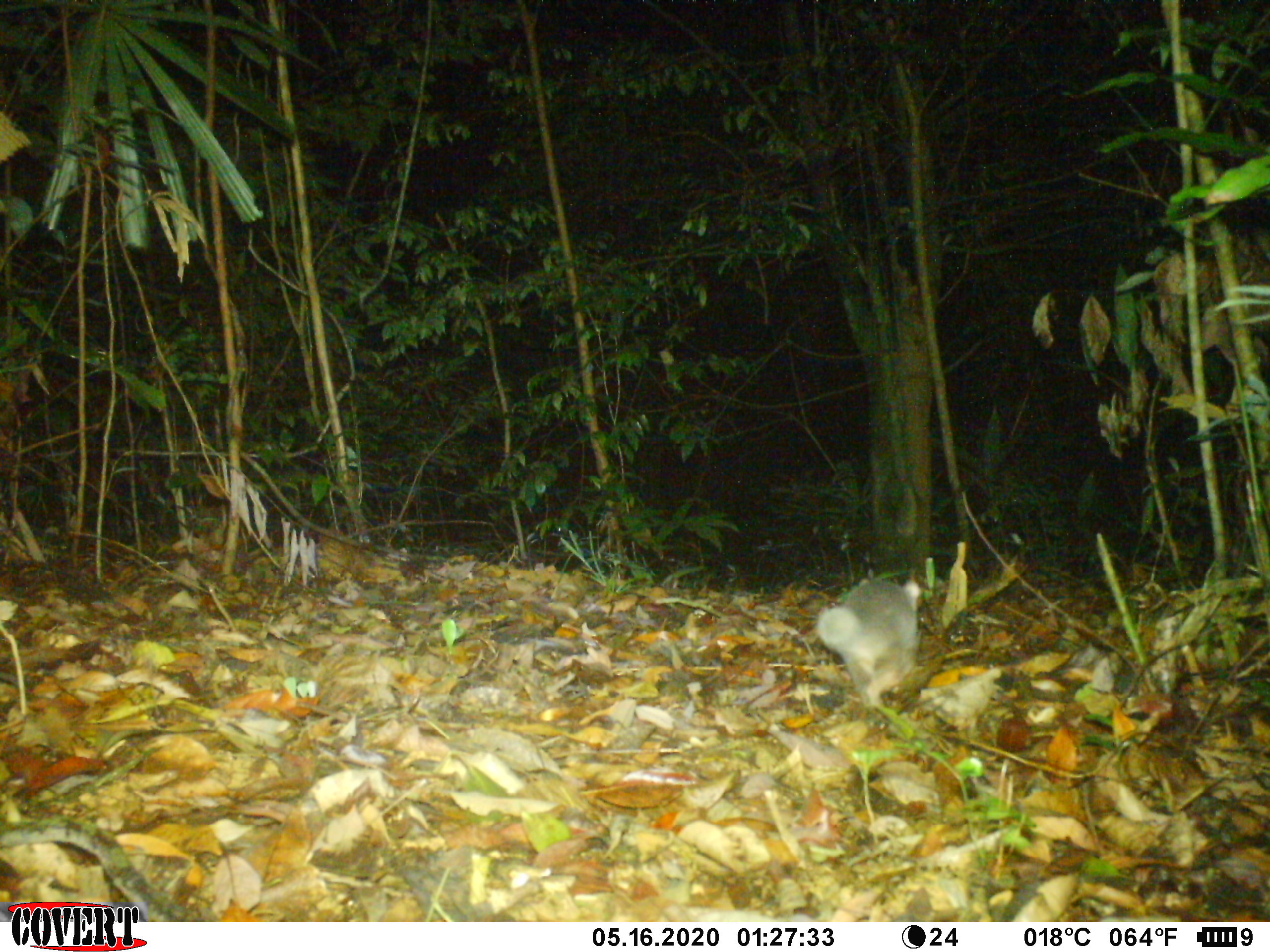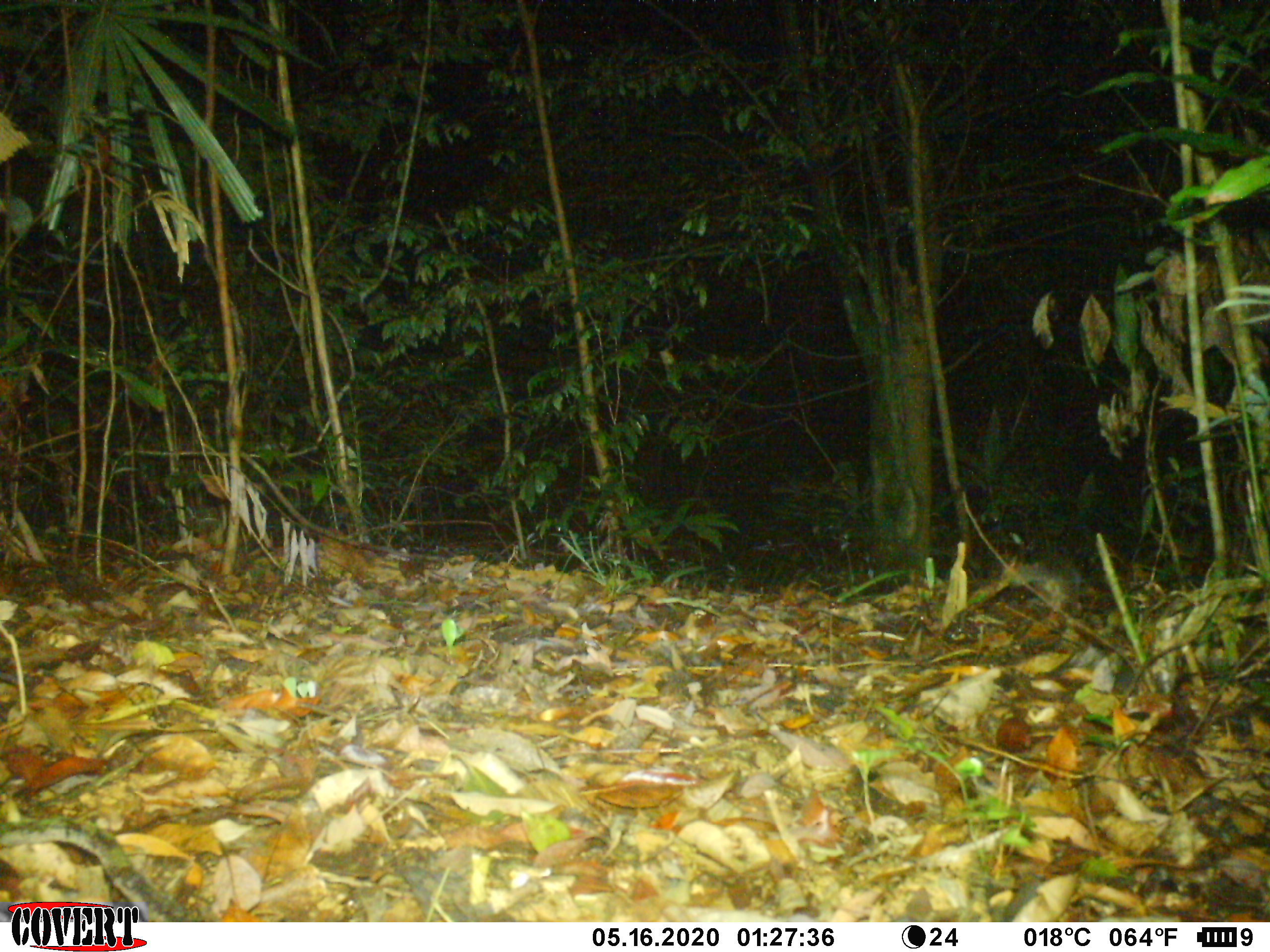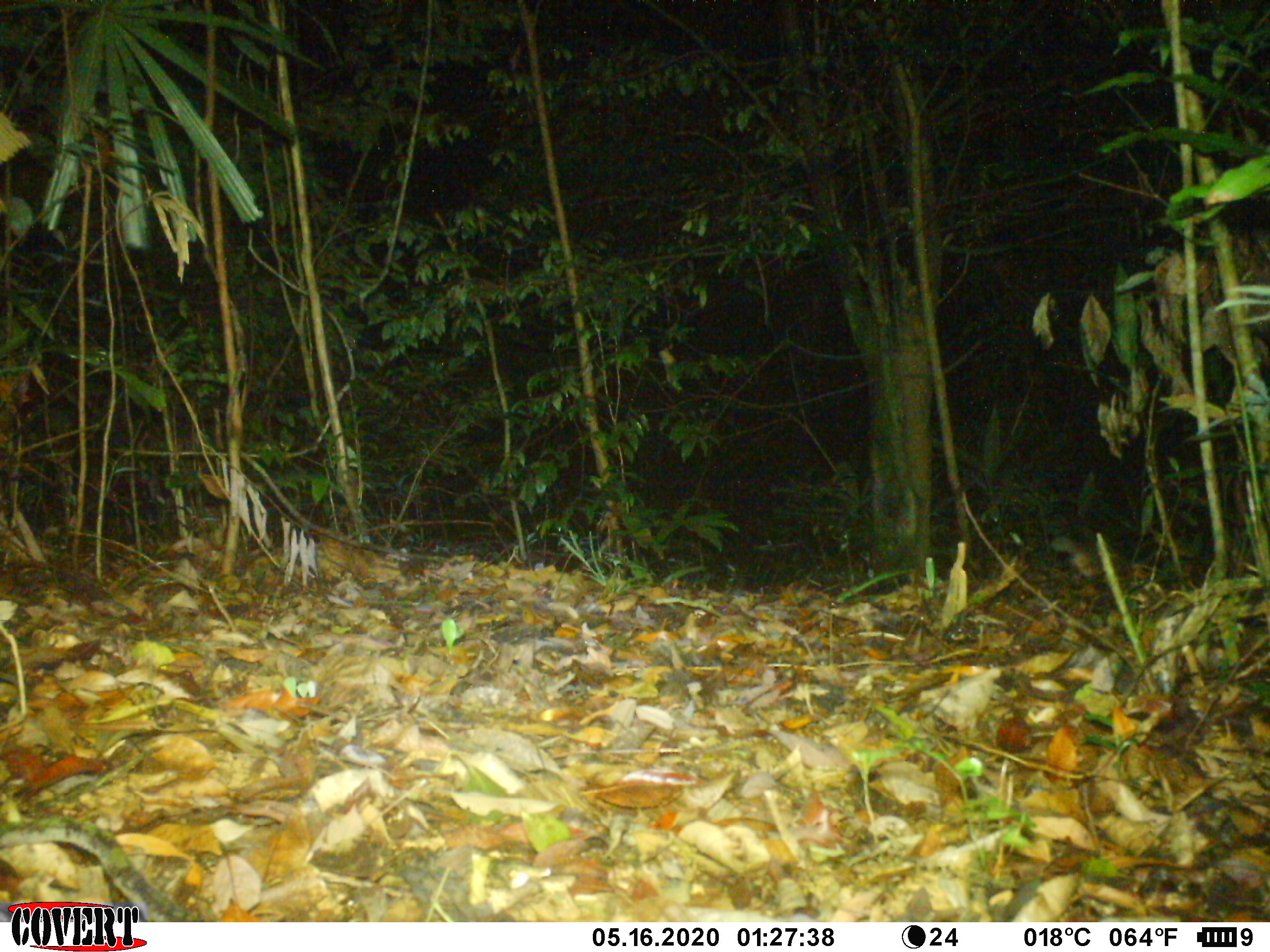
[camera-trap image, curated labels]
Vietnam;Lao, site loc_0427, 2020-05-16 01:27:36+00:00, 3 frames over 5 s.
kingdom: Animalia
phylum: Chordata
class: Mammalia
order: Carnivora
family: Mustelidae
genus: Melogale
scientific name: Melogale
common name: ferret badger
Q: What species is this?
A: Ferret badger (Melogale).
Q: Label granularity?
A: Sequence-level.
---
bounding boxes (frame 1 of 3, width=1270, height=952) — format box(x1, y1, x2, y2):
ferret badger: box(817, 578, 922, 707)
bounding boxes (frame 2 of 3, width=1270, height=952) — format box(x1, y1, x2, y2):
ferret badger: box(1002, 531, 1085, 618)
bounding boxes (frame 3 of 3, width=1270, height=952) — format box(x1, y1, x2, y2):
ferret badger: box(1050, 524, 1132, 585)